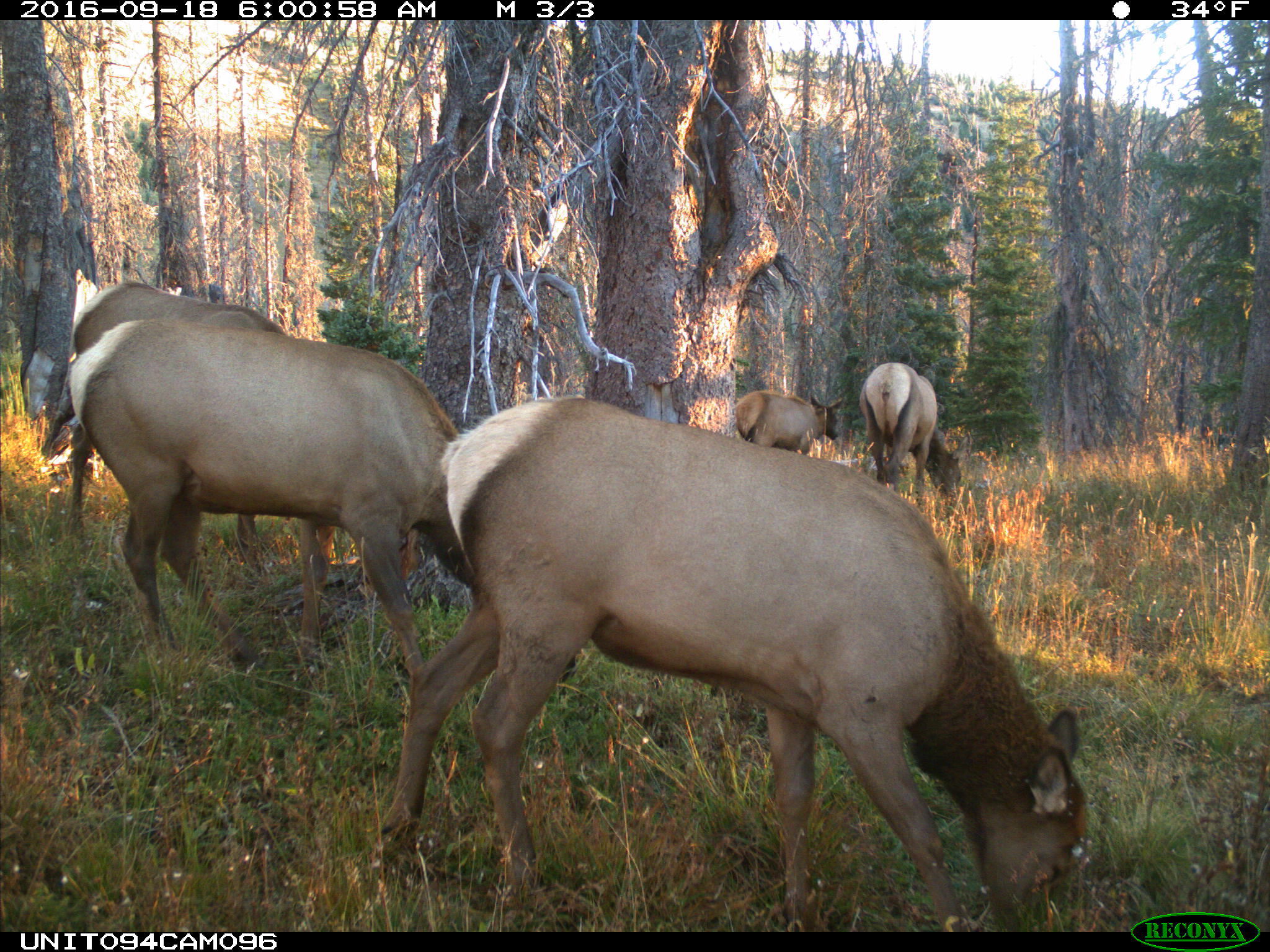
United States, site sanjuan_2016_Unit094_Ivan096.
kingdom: Animalia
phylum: Chordata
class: Mammalia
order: Artiodactyla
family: Cervidae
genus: Cervus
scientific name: Cervus elaphus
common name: red deer